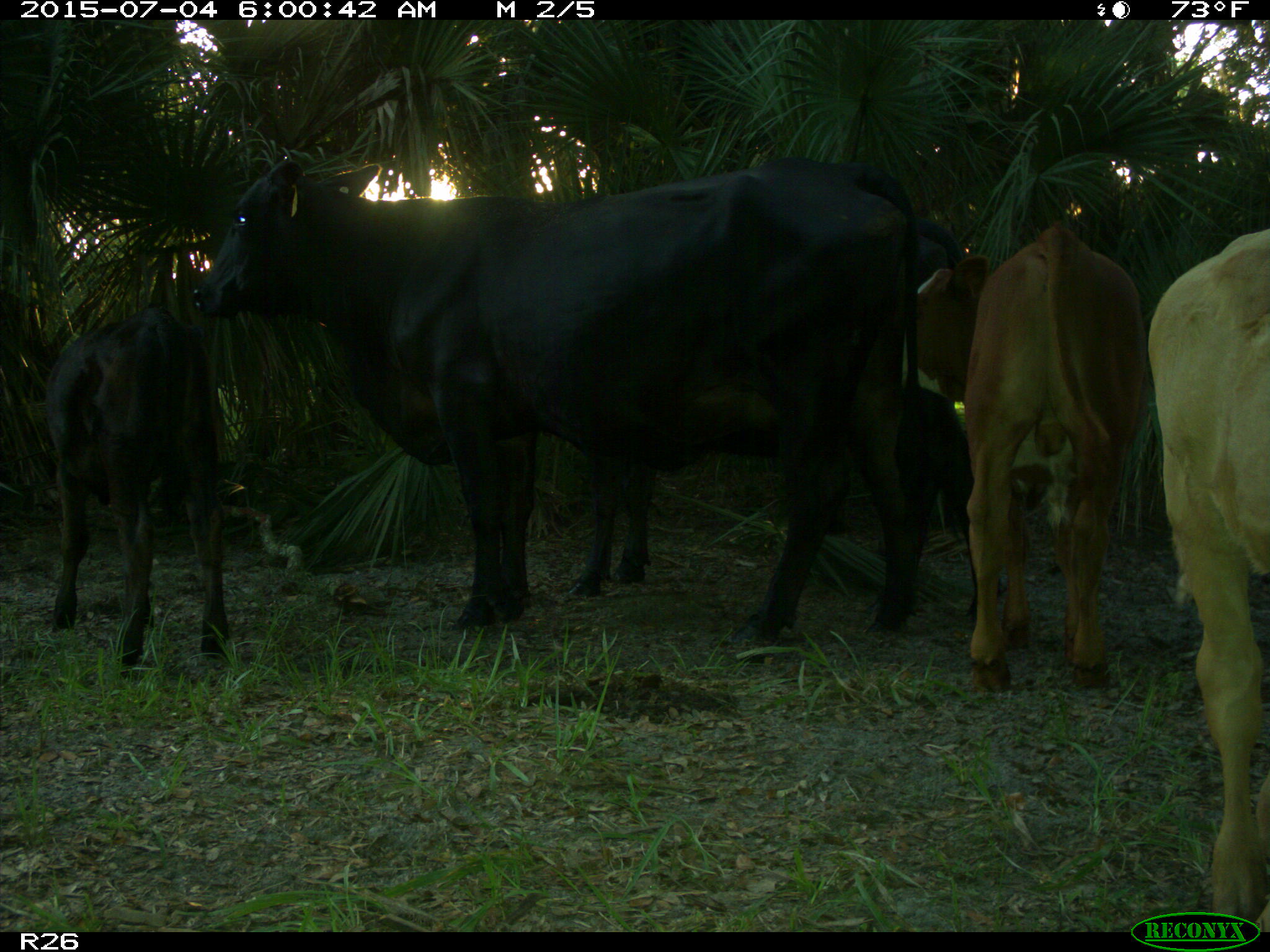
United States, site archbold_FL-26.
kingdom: Animalia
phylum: Chordata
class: Mammalia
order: Artiodactyla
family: Bovidae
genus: Bos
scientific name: Bos taurus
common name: domestic cow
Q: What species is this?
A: Bos taurus (domestic cow).